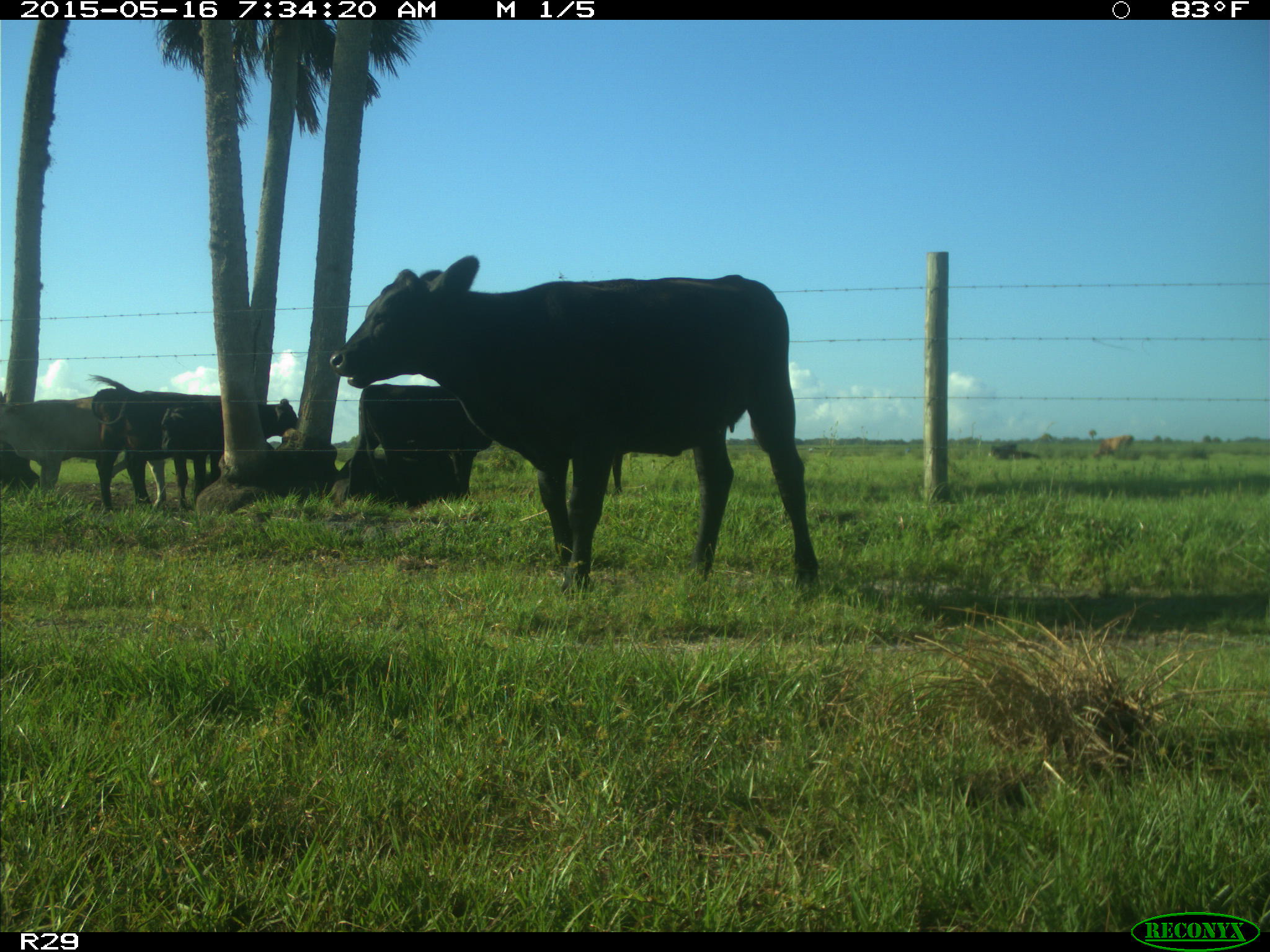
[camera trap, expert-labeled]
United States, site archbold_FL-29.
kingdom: Animalia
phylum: Chordata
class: Mammalia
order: Artiodactyla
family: Bovidae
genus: Bos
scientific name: Bos taurus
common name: domestic cow